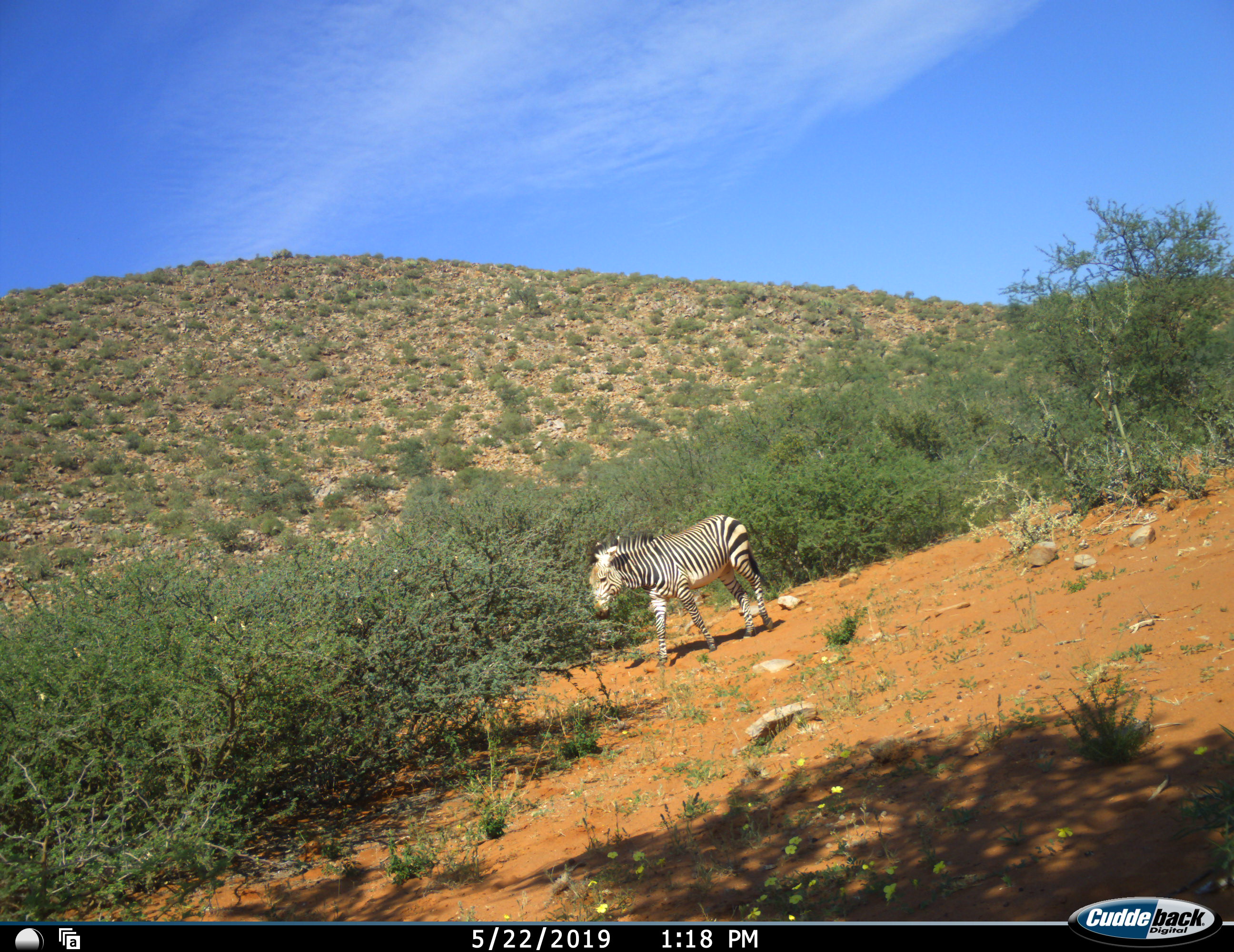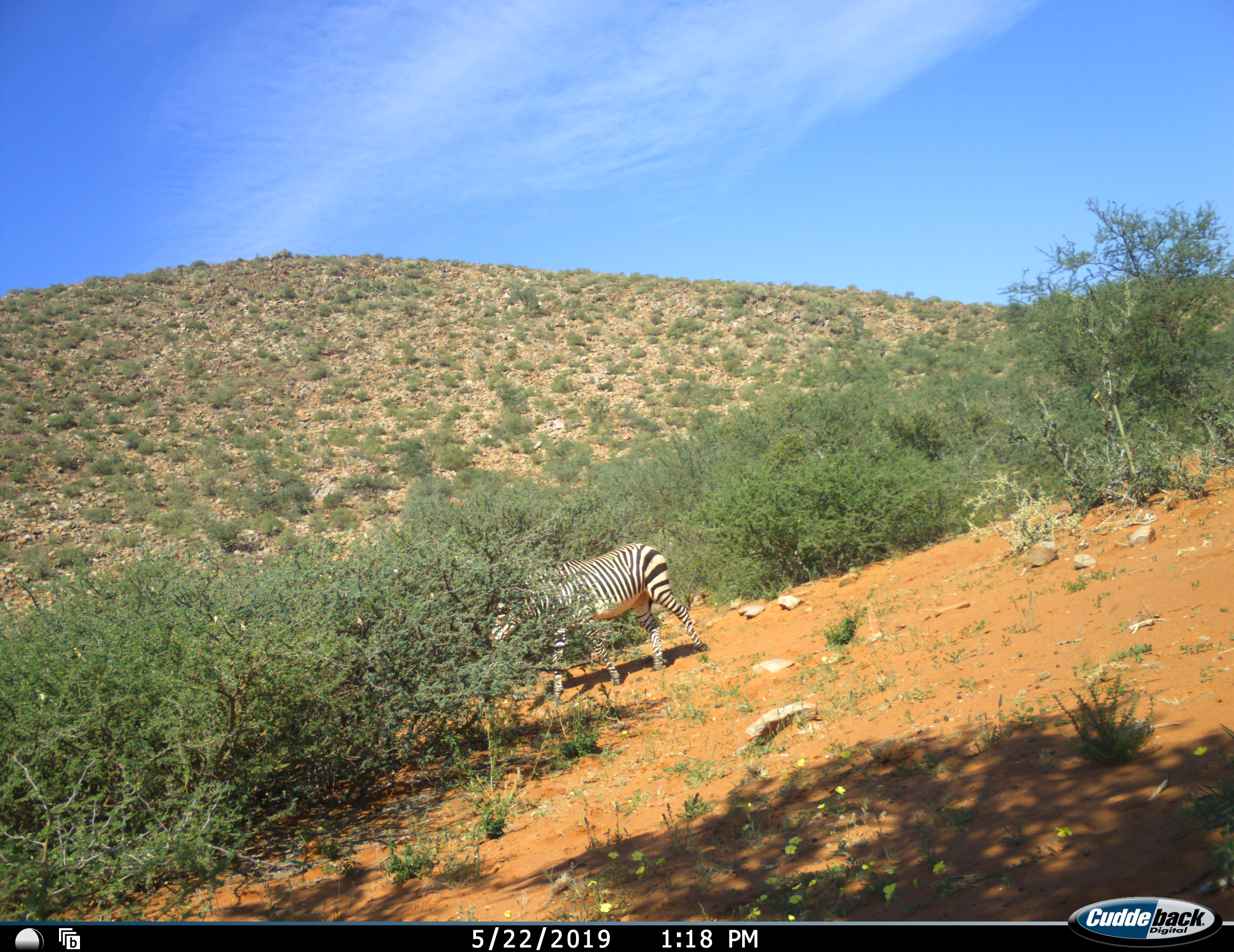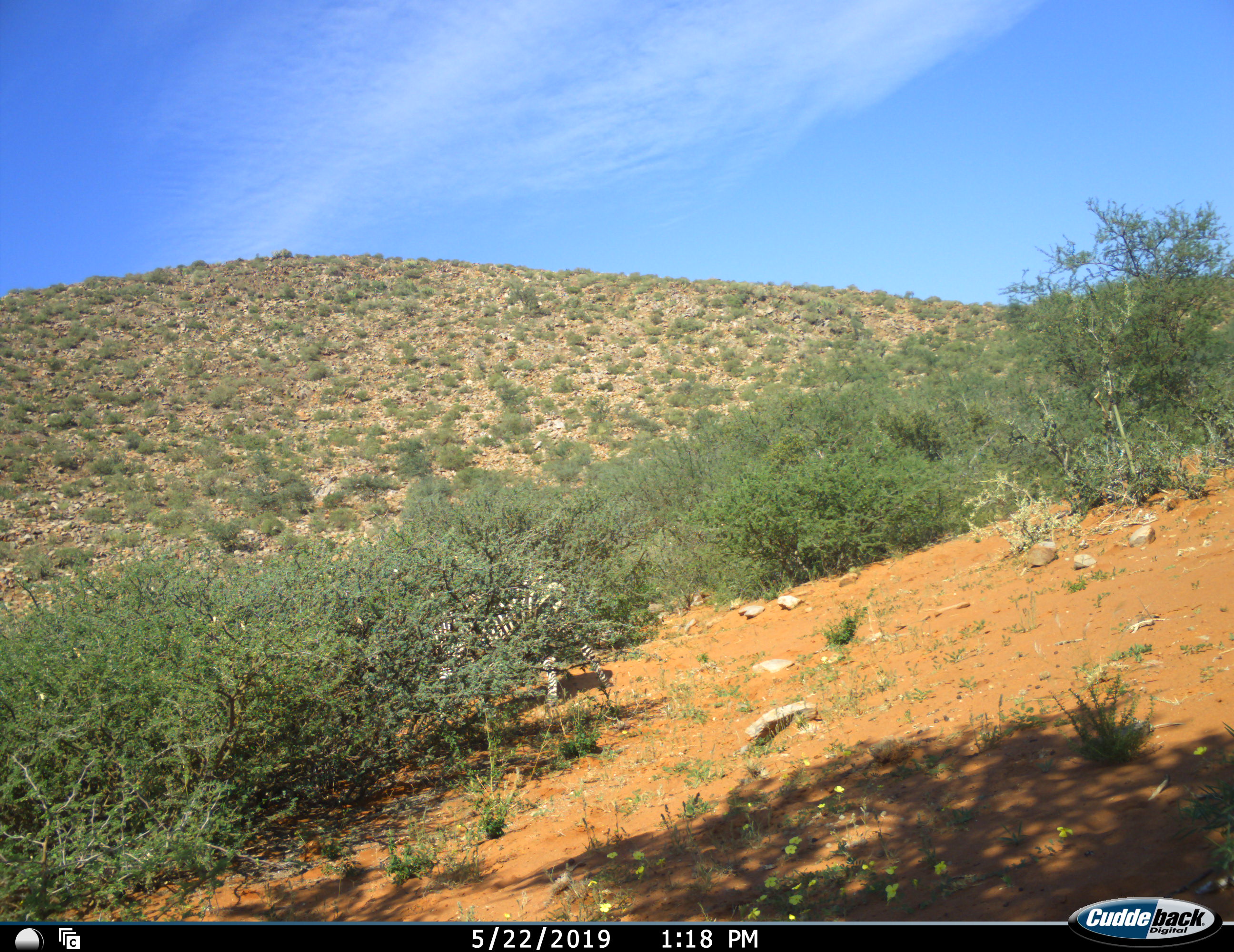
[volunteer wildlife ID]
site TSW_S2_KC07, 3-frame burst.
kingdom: Animalia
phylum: Chordata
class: Mammalia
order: Perissodactyla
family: Equidae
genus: Equus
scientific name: Equus zebra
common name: mountain zebra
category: zebramountain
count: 1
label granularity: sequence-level